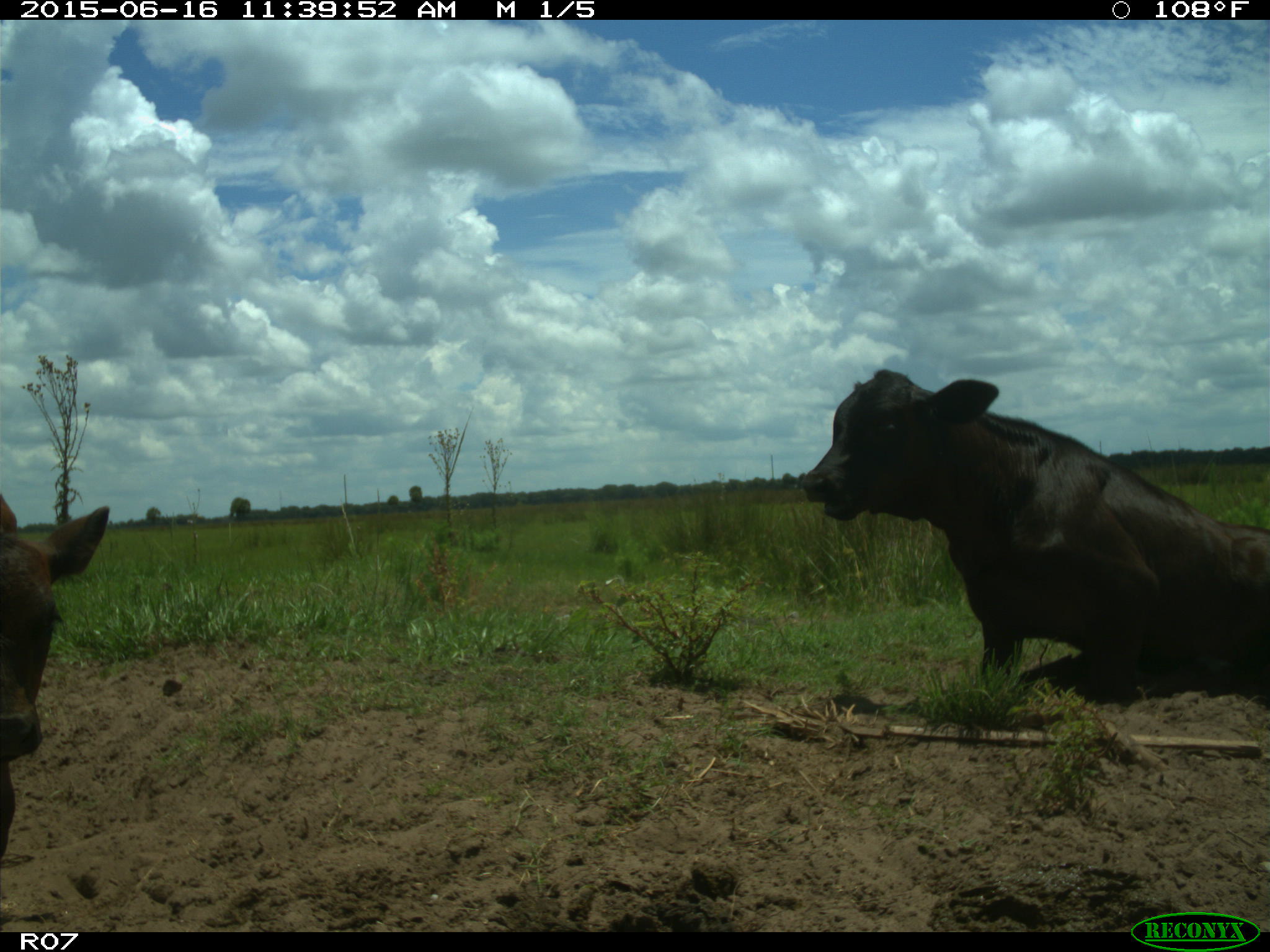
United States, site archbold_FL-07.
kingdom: Animalia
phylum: Chordata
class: Mammalia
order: Artiodactyla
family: Bovidae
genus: Bos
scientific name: Bos taurus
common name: domestic cow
Bos taurus (domestic cow).